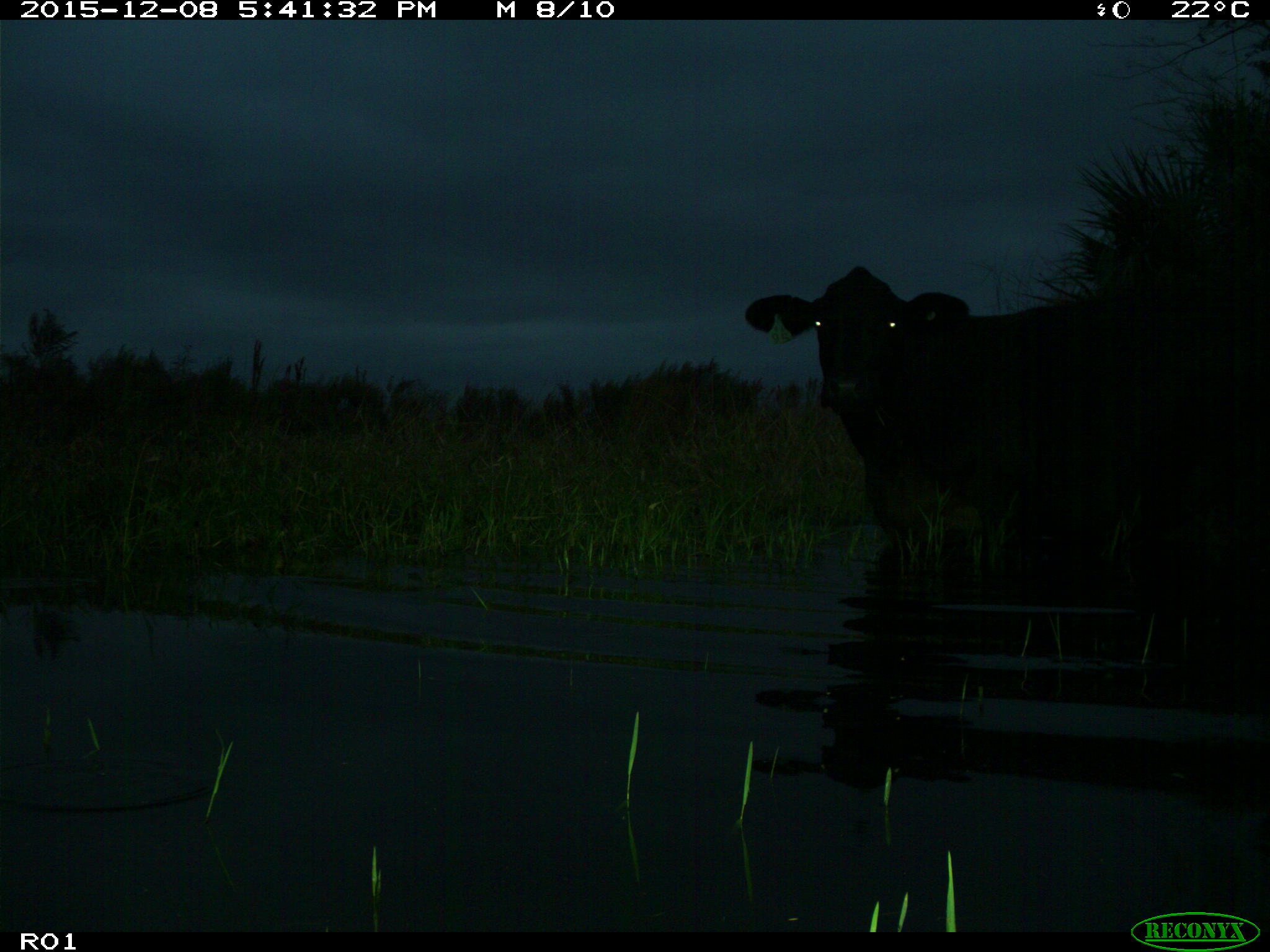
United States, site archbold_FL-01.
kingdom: Animalia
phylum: Chordata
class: Mammalia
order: Artiodactyla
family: Bovidae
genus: Bos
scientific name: Bos taurus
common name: domestic cow